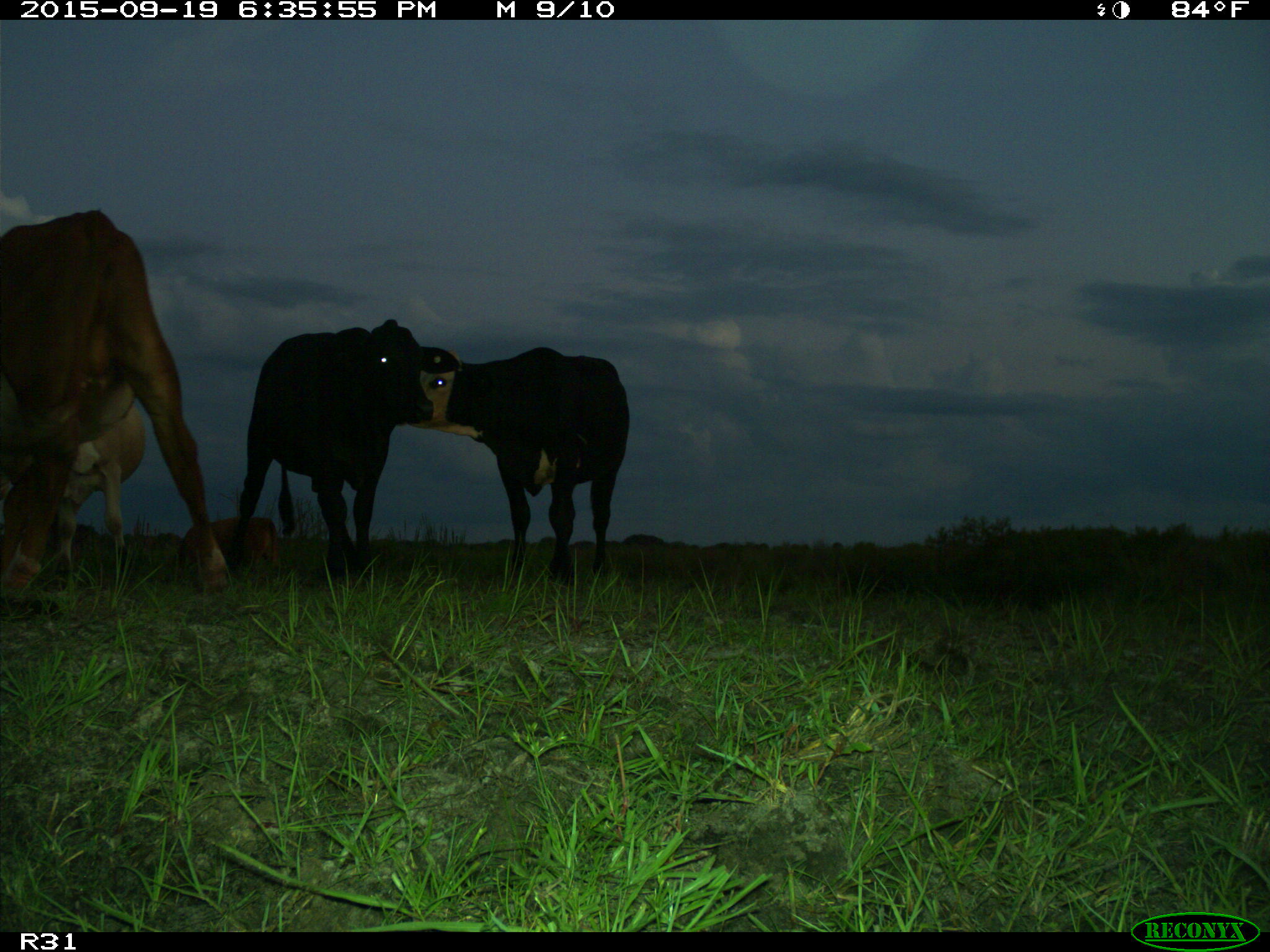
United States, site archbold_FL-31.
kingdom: Animalia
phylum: Chordata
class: Mammalia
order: Artiodactyla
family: Bovidae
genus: Bos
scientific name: Bos taurus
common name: domestic cow